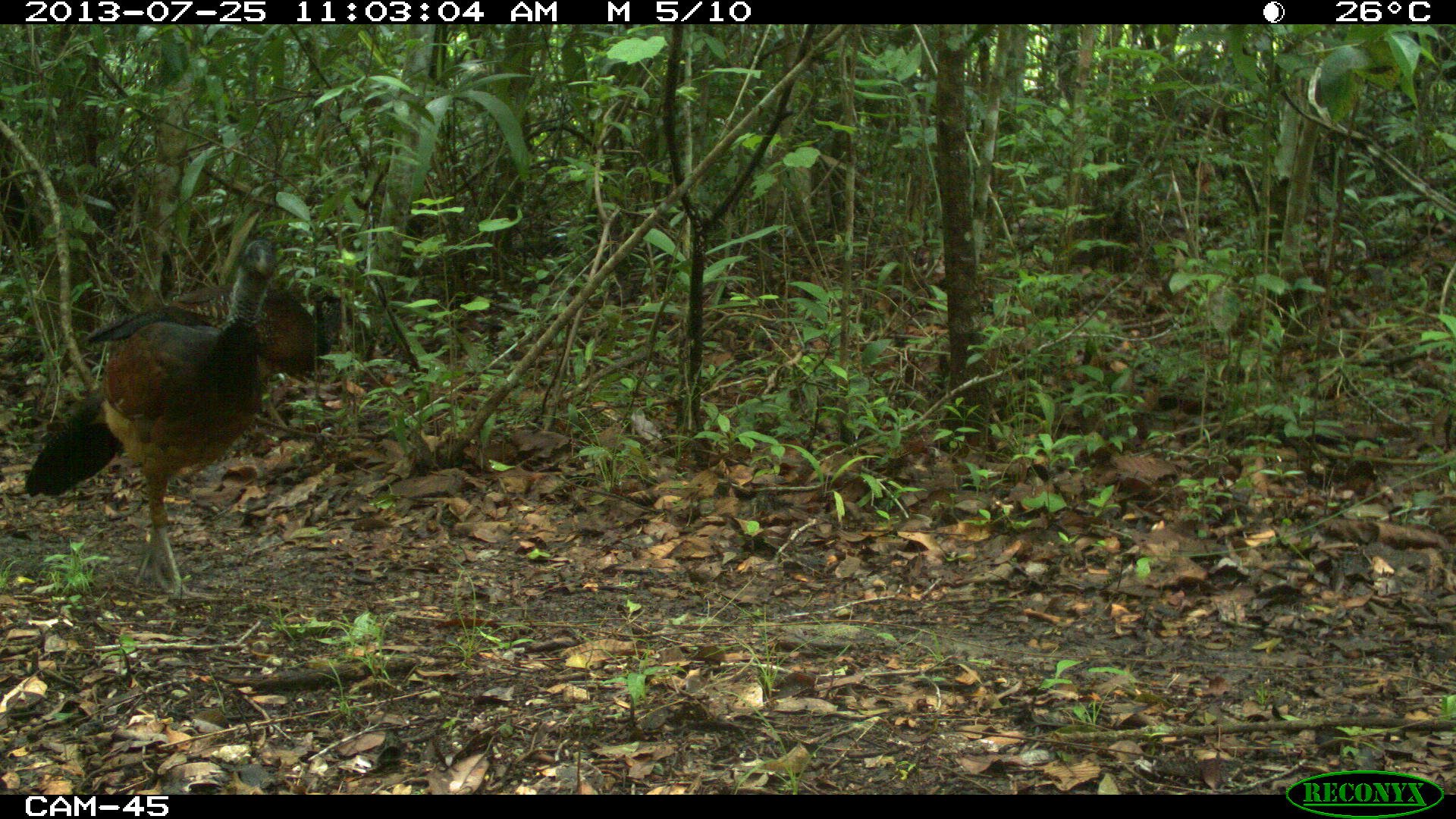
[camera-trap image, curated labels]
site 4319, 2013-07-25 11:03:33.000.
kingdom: Animalia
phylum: Chordata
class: Aves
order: Galliformes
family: Cracidae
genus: Crax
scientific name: Crax rubra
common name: great curassow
Crax rubra (great curassow), count 3.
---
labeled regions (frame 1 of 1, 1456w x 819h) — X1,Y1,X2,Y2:
crax rubra: 23,234,281,604; 80,265,373,425